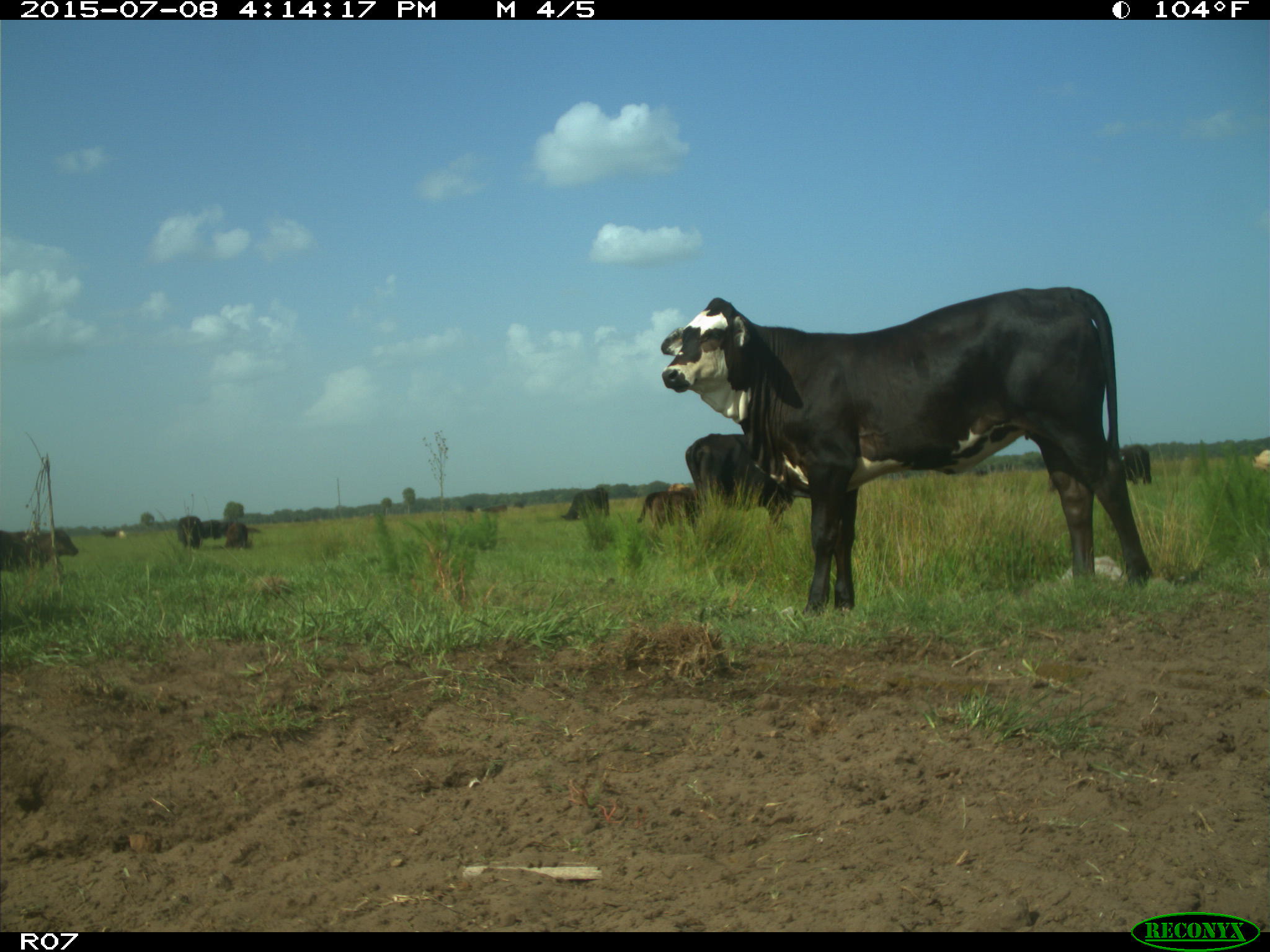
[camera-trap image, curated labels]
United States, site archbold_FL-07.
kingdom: Animalia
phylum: Chordata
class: Mammalia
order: Artiodactyla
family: Bovidae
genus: Bos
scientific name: Bos taurus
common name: domestic cow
Bos taurus (domestic cow).